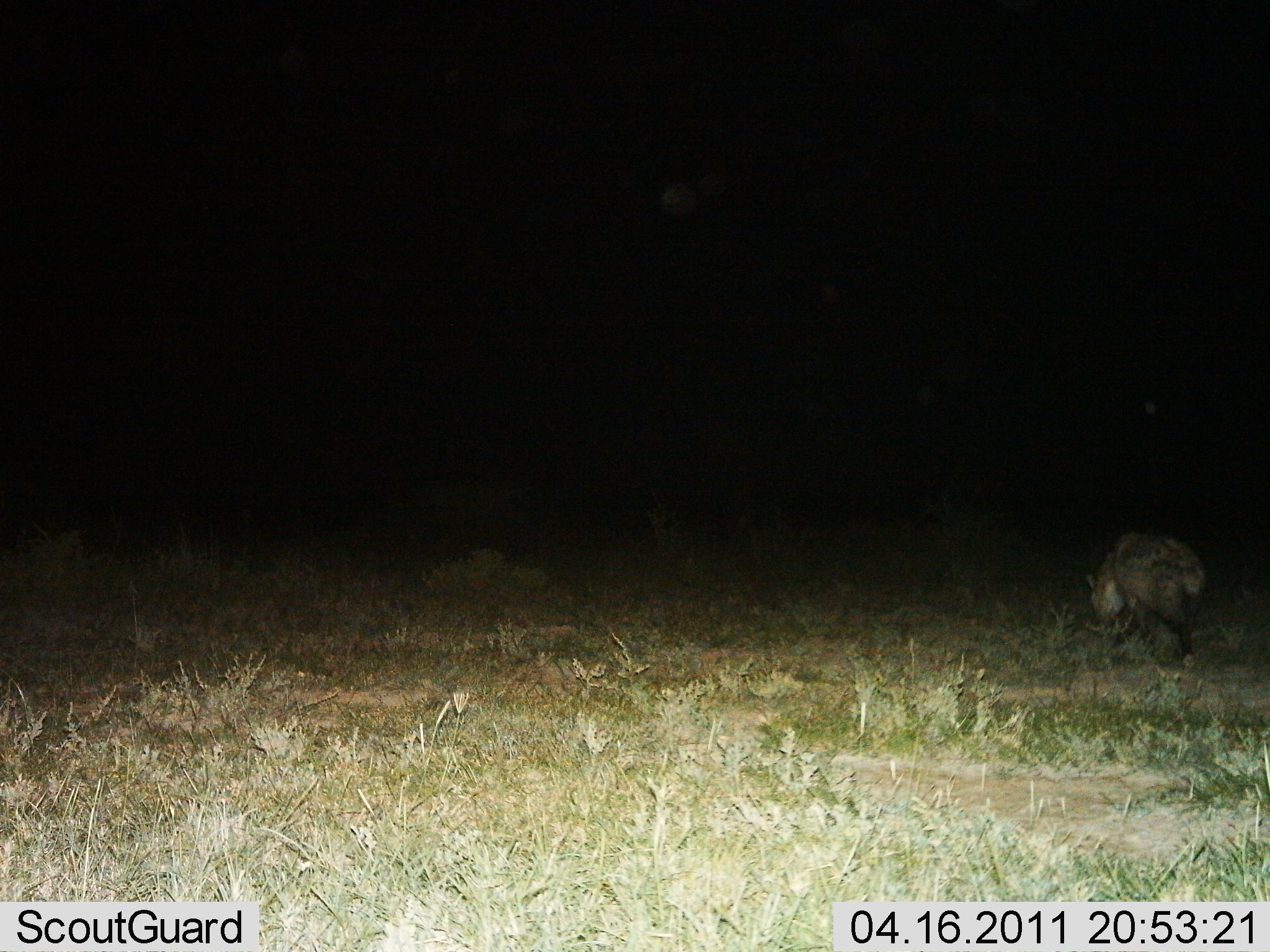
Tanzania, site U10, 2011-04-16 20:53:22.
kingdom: Animalia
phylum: Chordata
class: Mammalia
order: Carnivora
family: Hyaenidae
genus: Crocuta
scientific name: Crocuta crocuta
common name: spotted hyena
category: hyenaspotted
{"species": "hyenaspotted (spotted hyena) (Crocuta crocuta)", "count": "1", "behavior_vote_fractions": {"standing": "18%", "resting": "0%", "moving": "82%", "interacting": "0%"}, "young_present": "0%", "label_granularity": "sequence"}